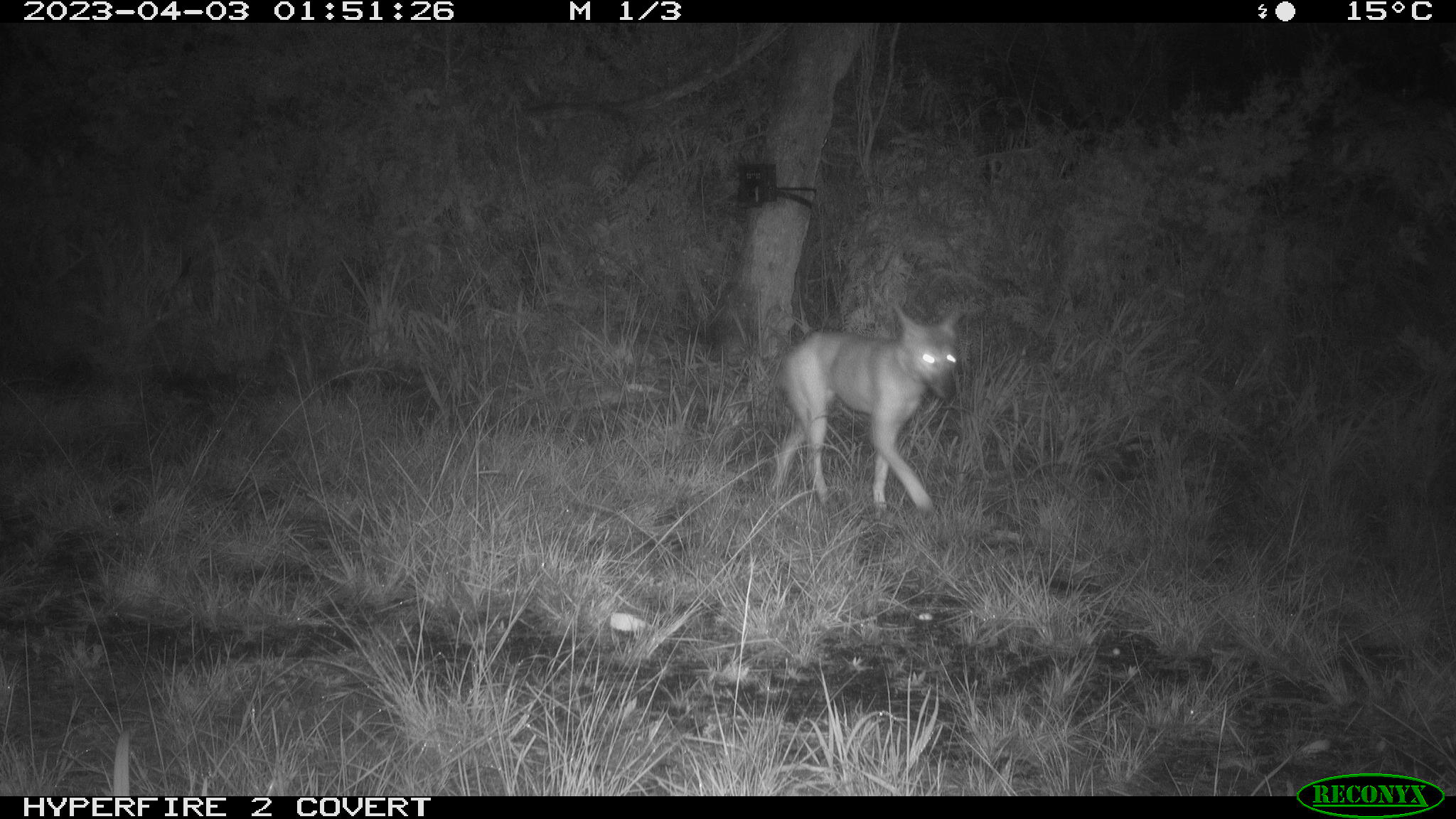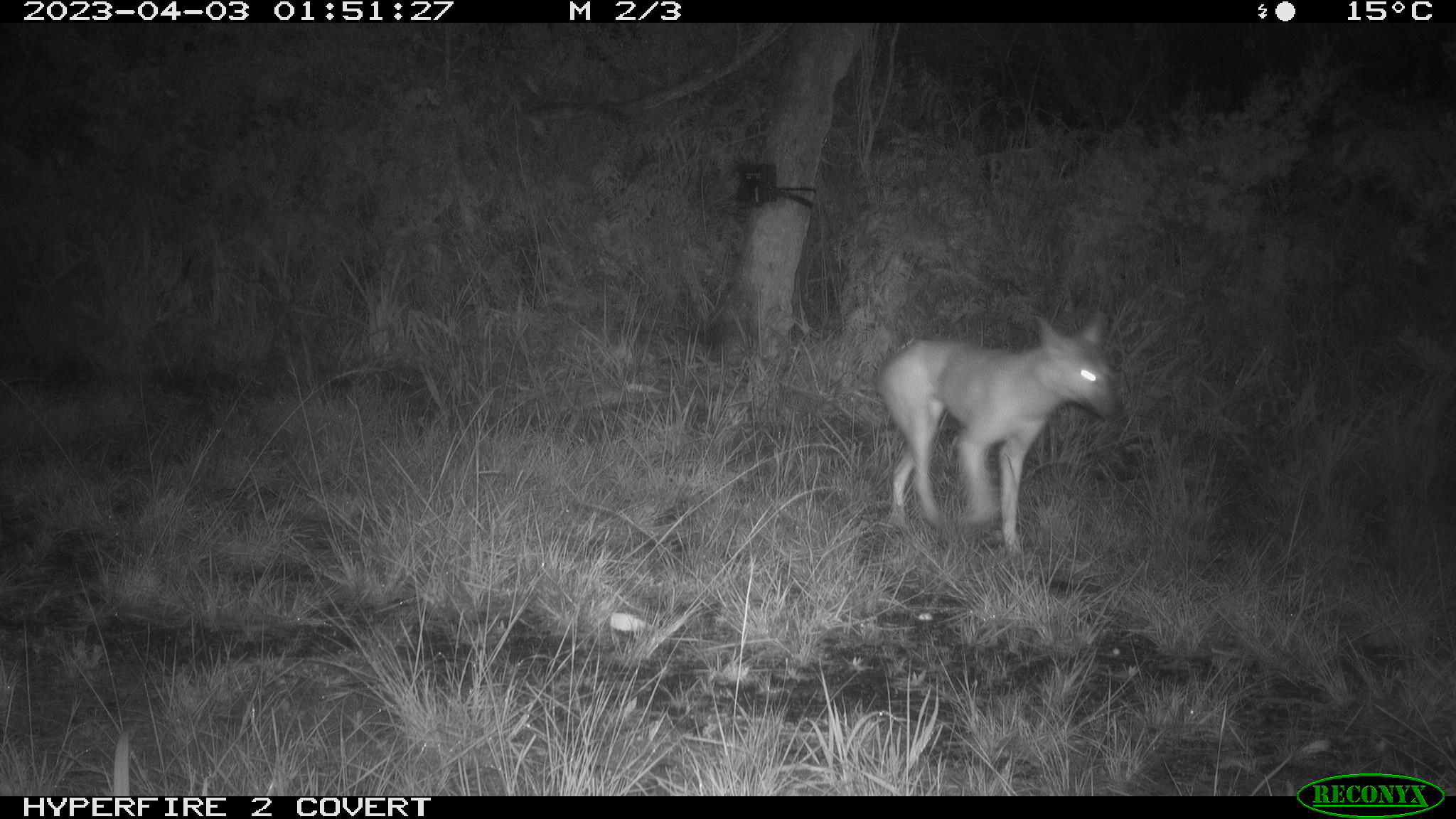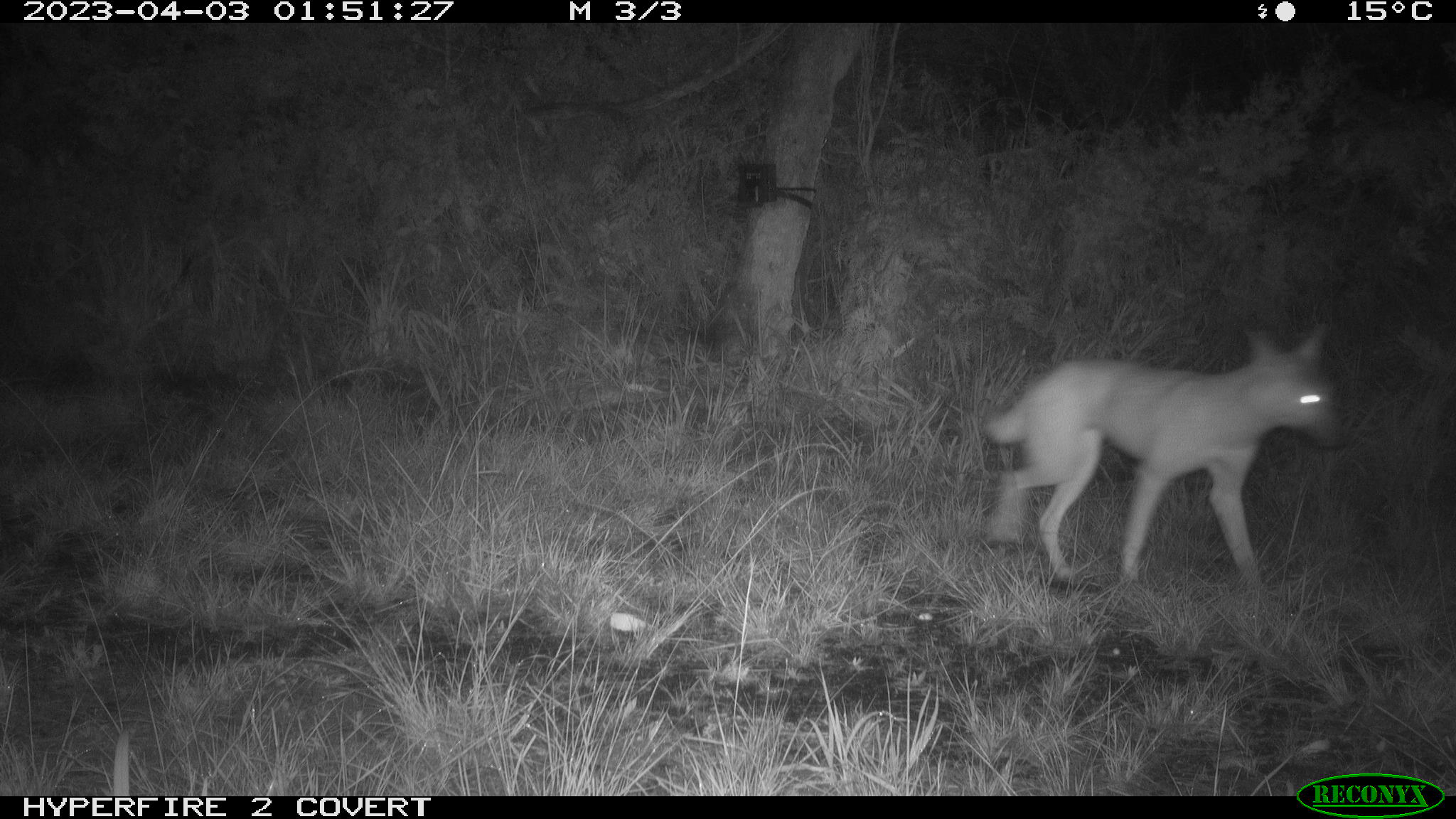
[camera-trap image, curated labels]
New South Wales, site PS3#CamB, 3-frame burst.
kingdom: Animalia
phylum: Chordata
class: Mammalia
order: Carnivora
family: Canidae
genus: Canis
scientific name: Canis familiaris dingo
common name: dingo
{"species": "dingo (Canis familiaris dingo)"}